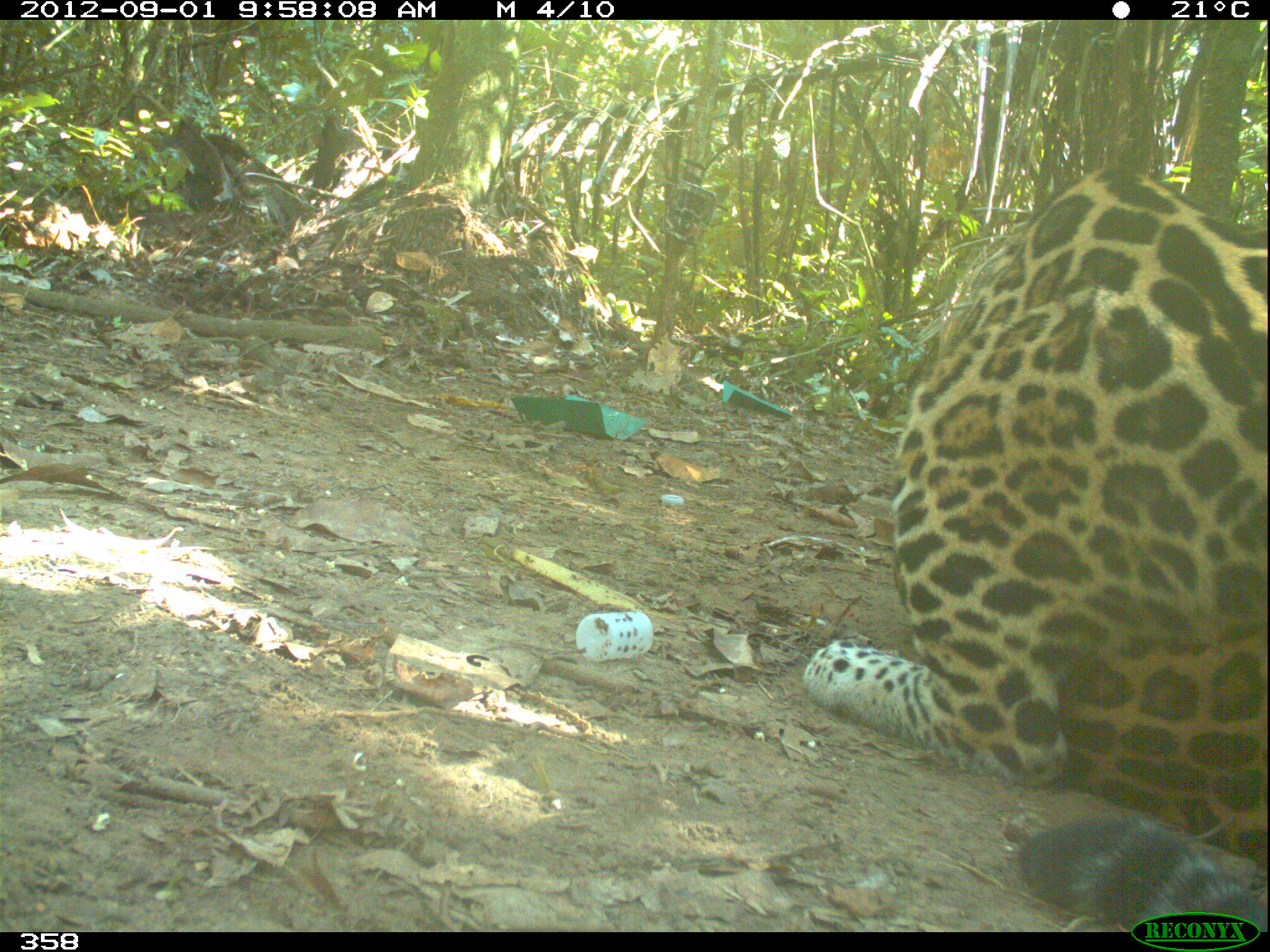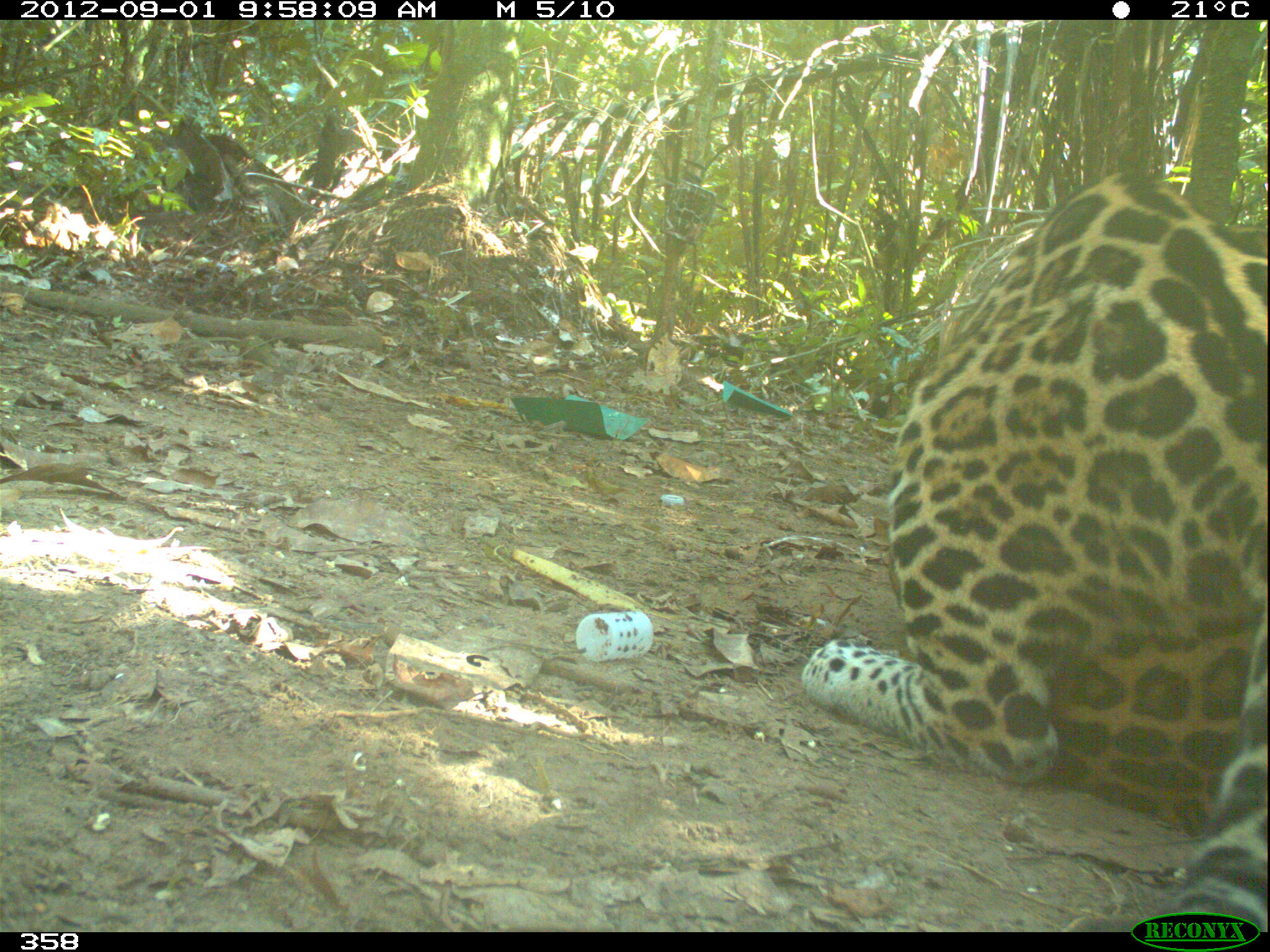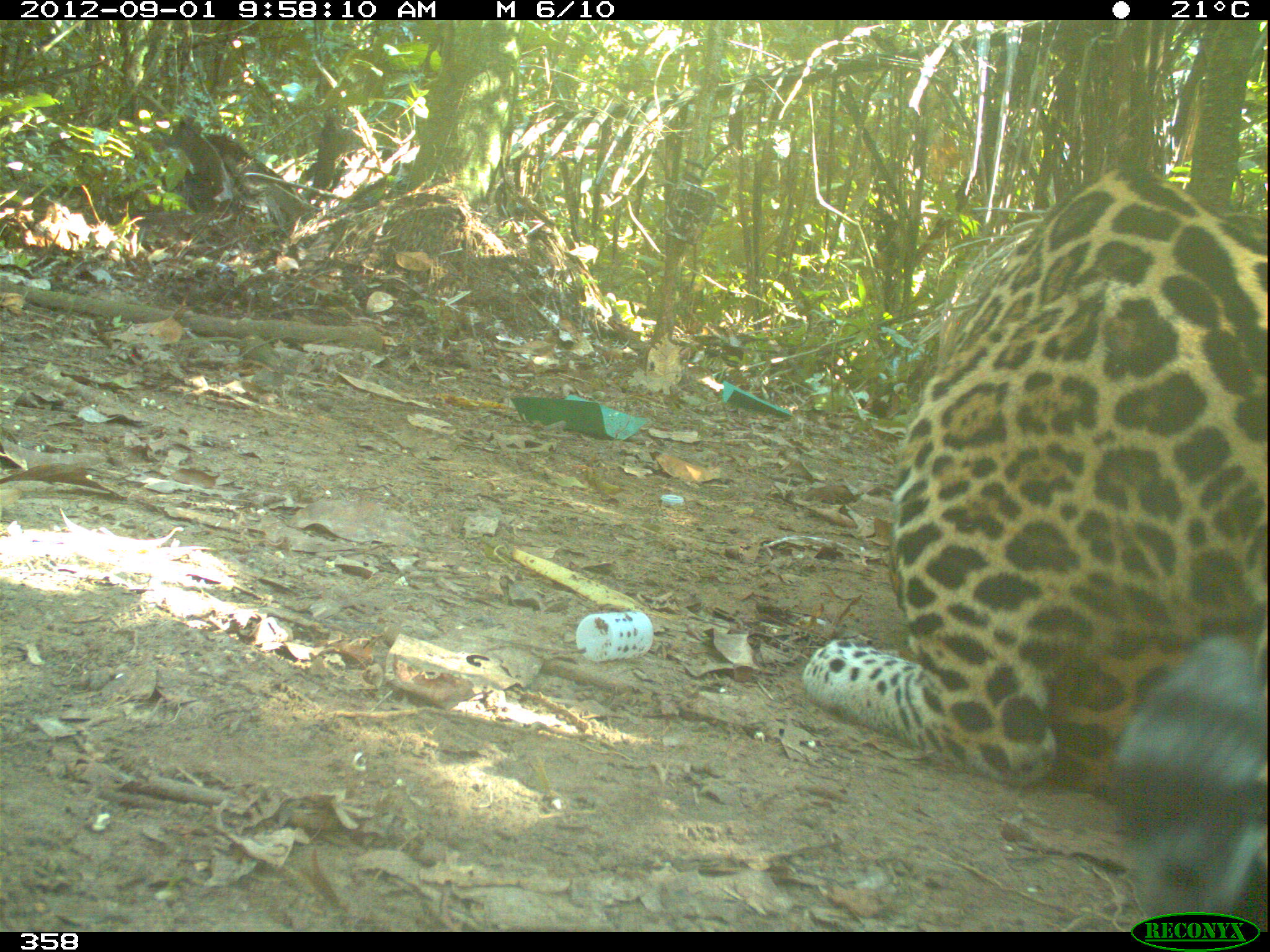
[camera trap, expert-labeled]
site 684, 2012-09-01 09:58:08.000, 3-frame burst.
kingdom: Animalia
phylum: Chordata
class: Mammalia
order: Carnivora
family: Felidae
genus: Panthera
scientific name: Panthera onca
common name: jaguar